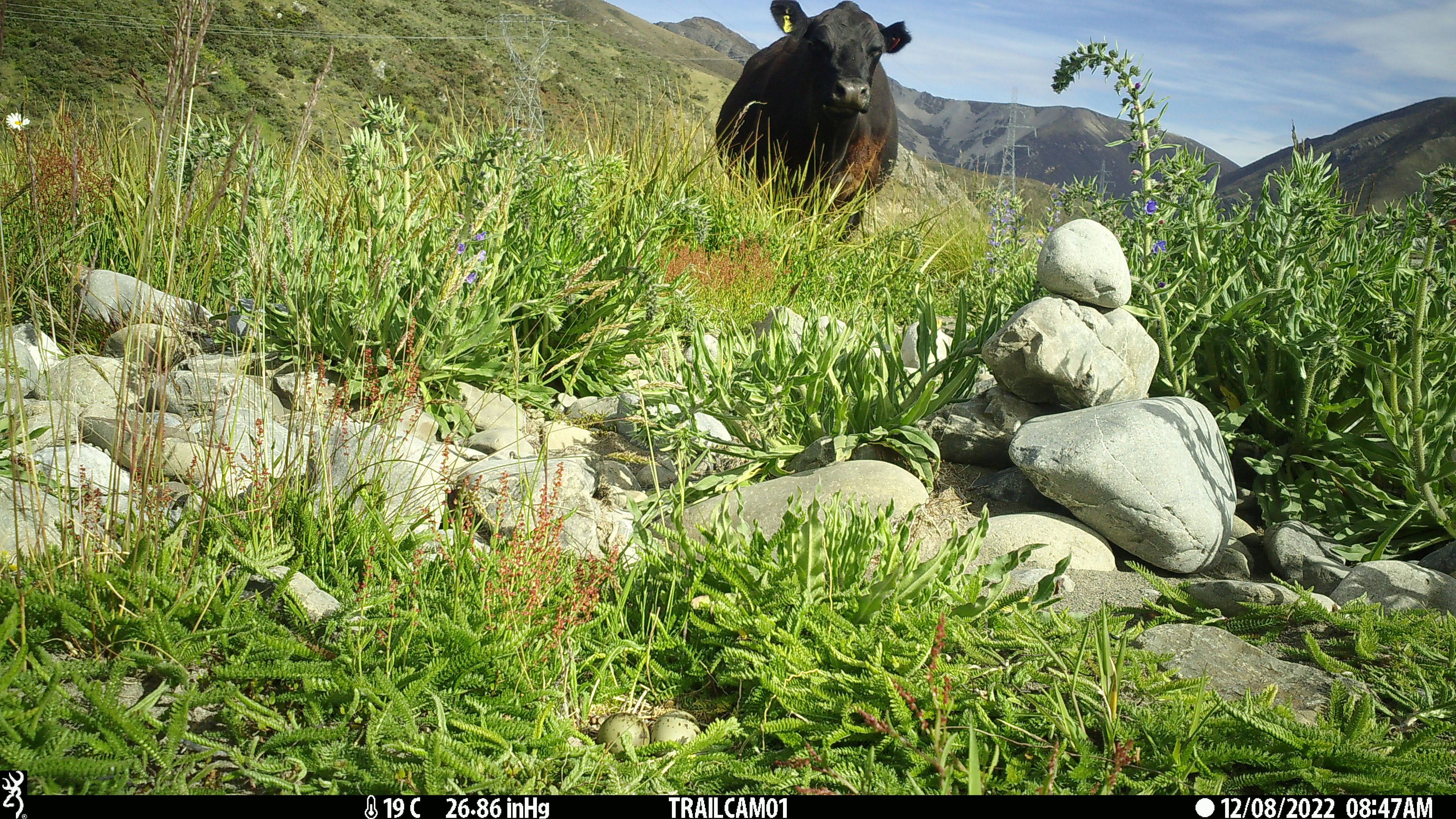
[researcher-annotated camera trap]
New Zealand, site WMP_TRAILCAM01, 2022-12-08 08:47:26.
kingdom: Animalia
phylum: Chordata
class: Mammalia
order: Artiodactyla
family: Bovidae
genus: Bos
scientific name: Bos taurus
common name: domestic cow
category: cow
Cow (domestic cow) (Bos taurus).